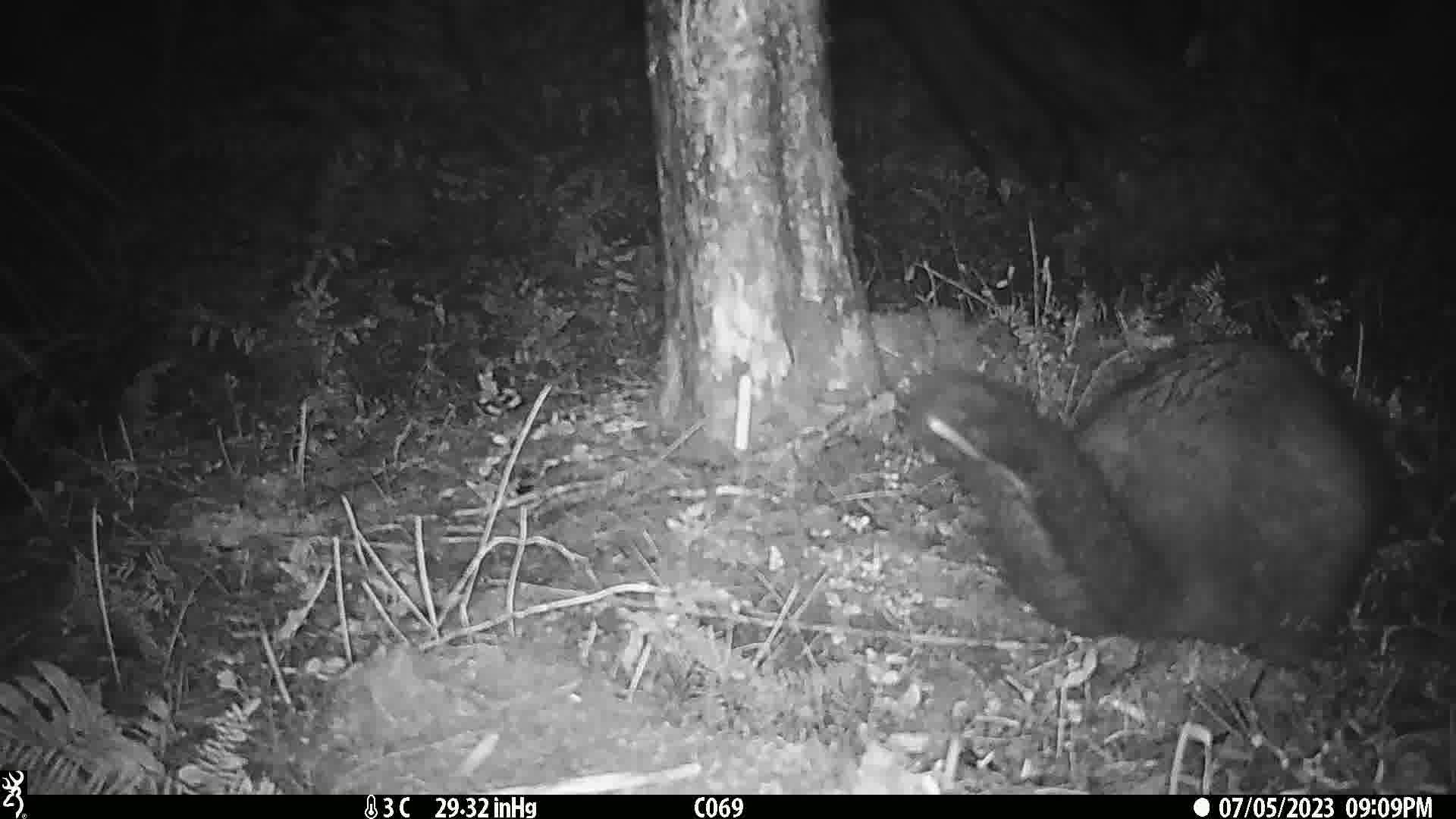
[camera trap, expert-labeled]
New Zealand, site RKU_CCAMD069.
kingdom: Animalia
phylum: Chordata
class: Mammalia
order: Diprotodontia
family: Phalangeridae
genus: Trichosurus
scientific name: Trichosurus vulpecula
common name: common brushtail possum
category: possum